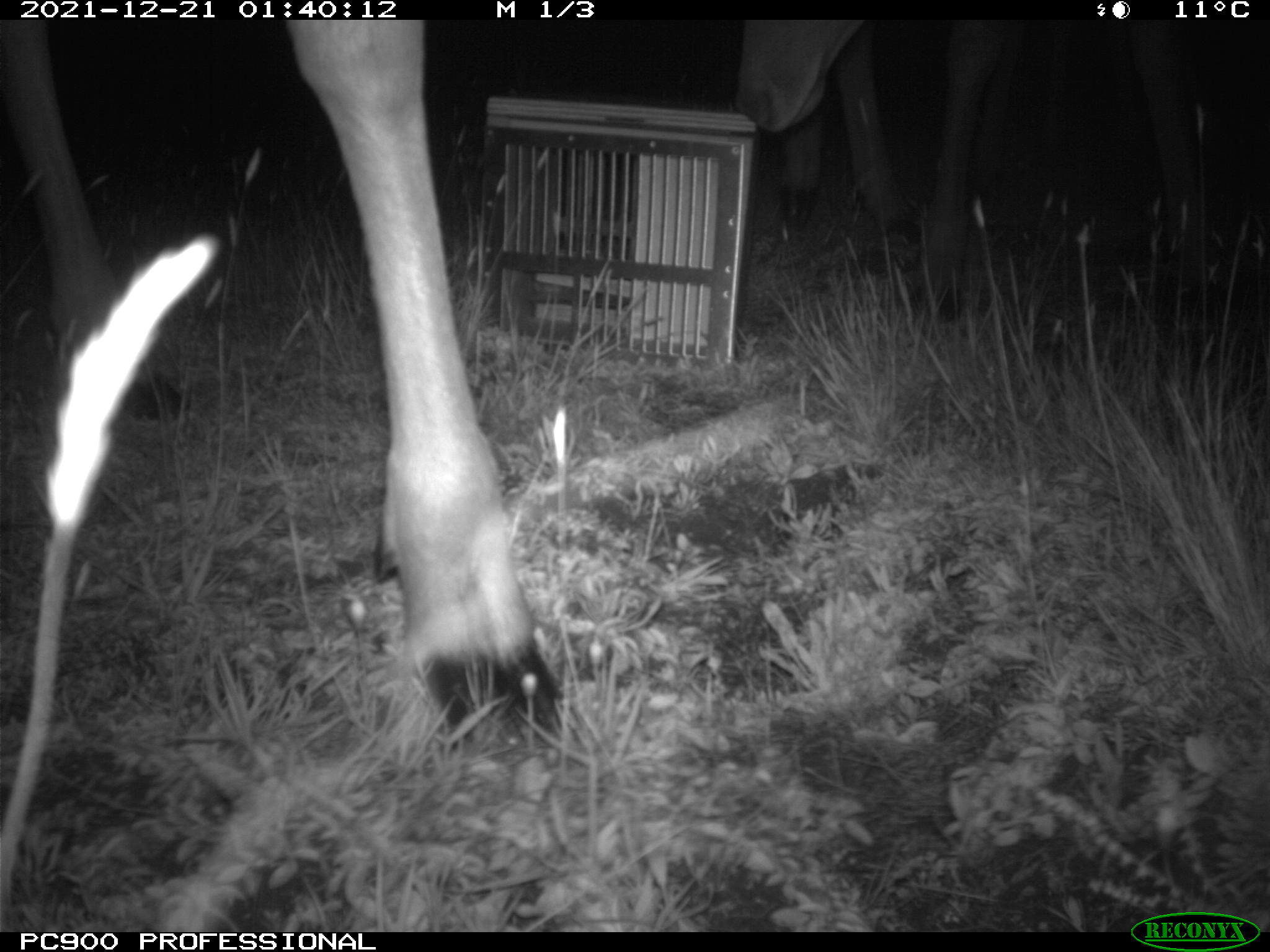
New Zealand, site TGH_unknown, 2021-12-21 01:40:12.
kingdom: Animalia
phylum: Chordata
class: Mammalia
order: Artiodactyla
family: Cervidae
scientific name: Cervidae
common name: deer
Deer (Cervidae).